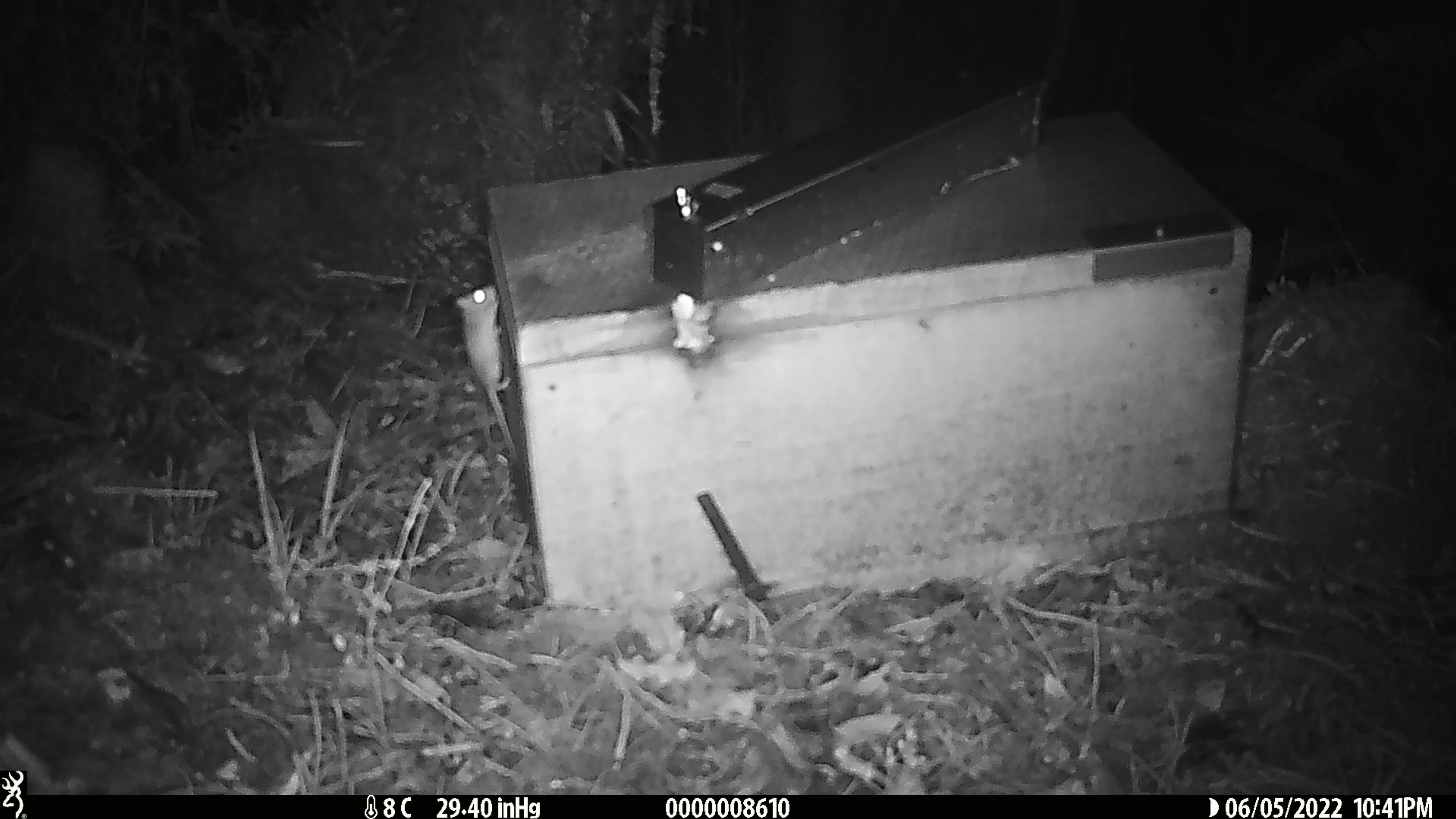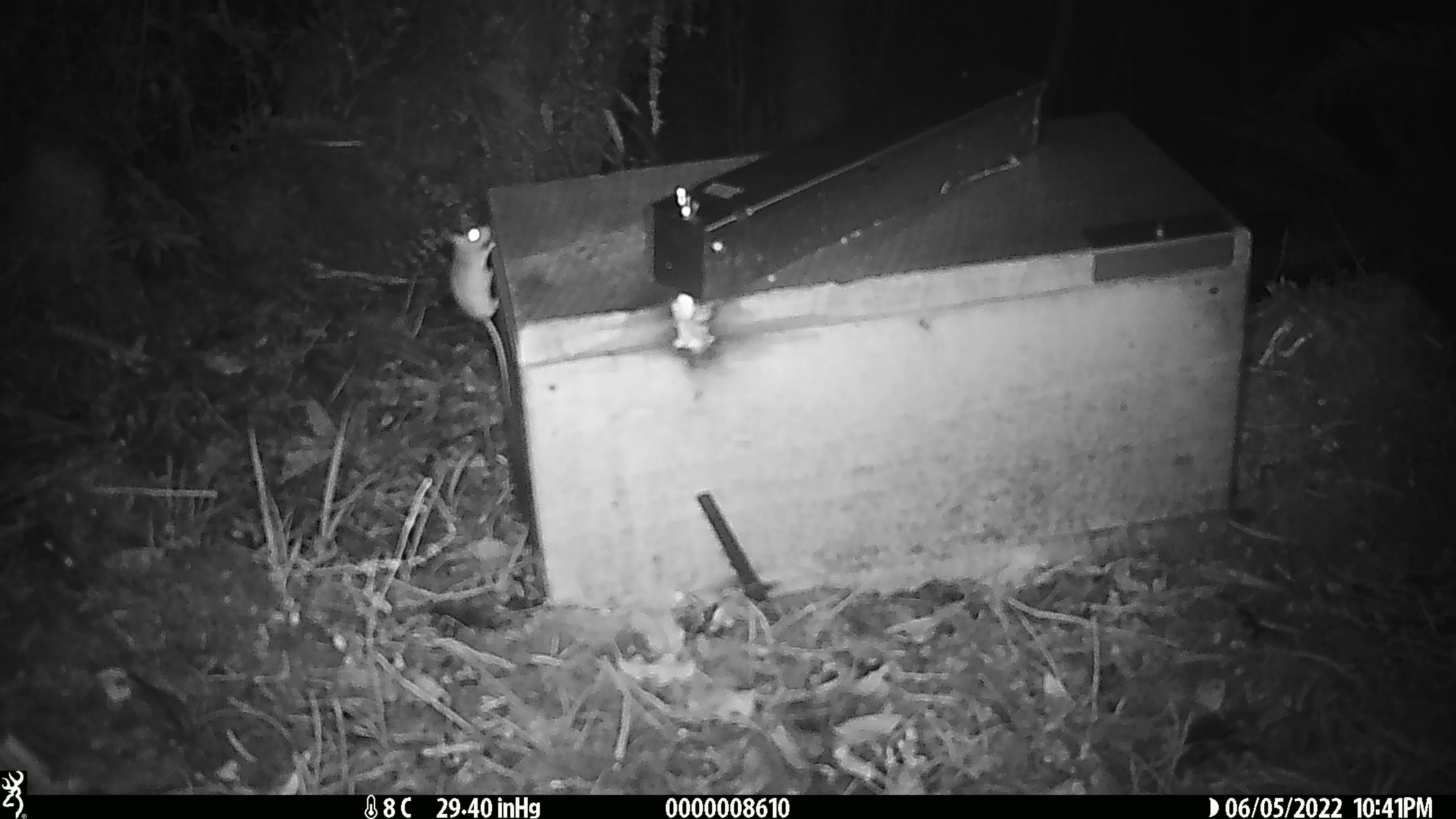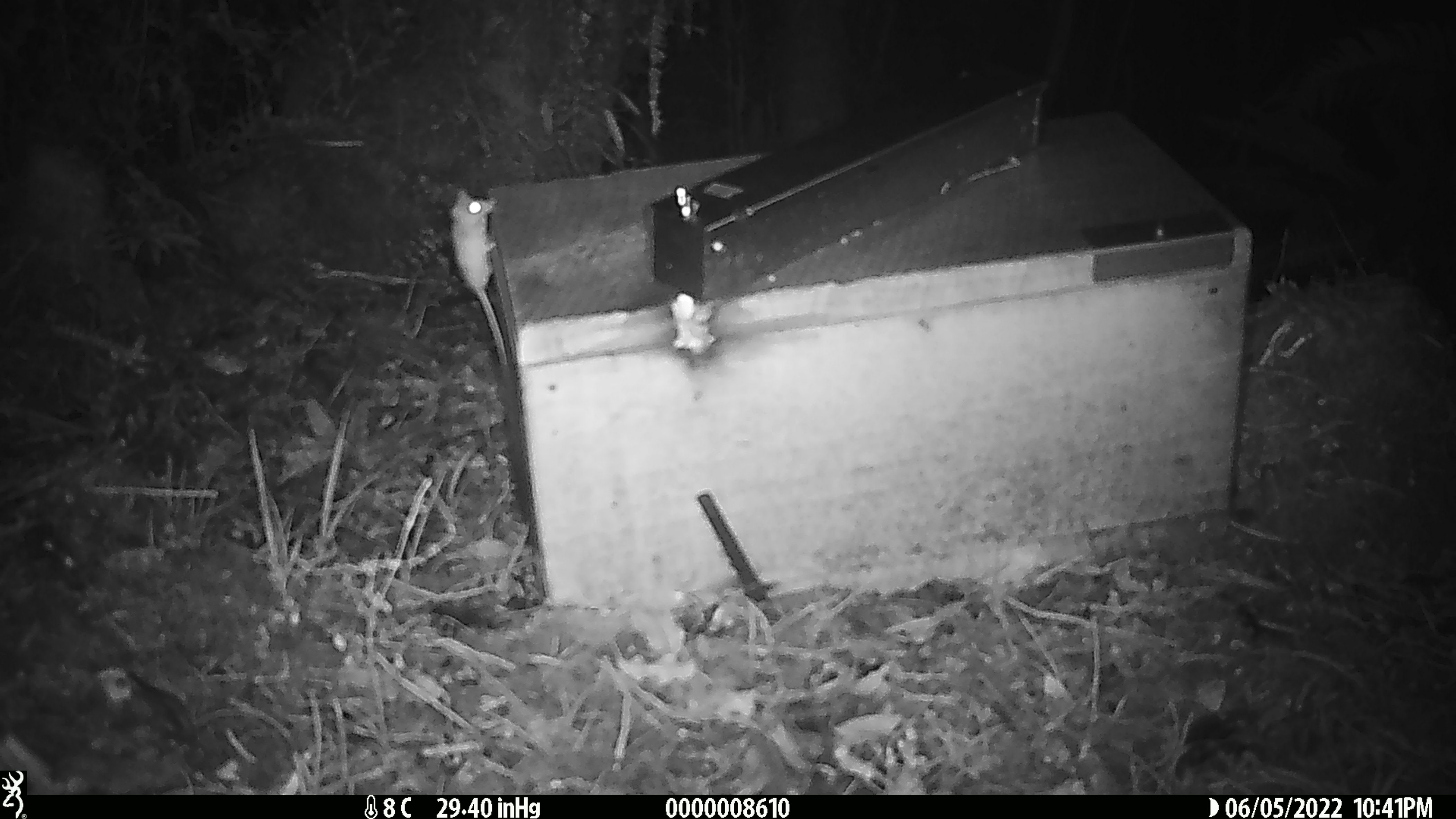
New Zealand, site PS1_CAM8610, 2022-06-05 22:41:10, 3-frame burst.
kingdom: Animalia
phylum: Chordata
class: Mammalia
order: Rodentia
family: Muridae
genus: Mus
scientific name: Mus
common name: mouse